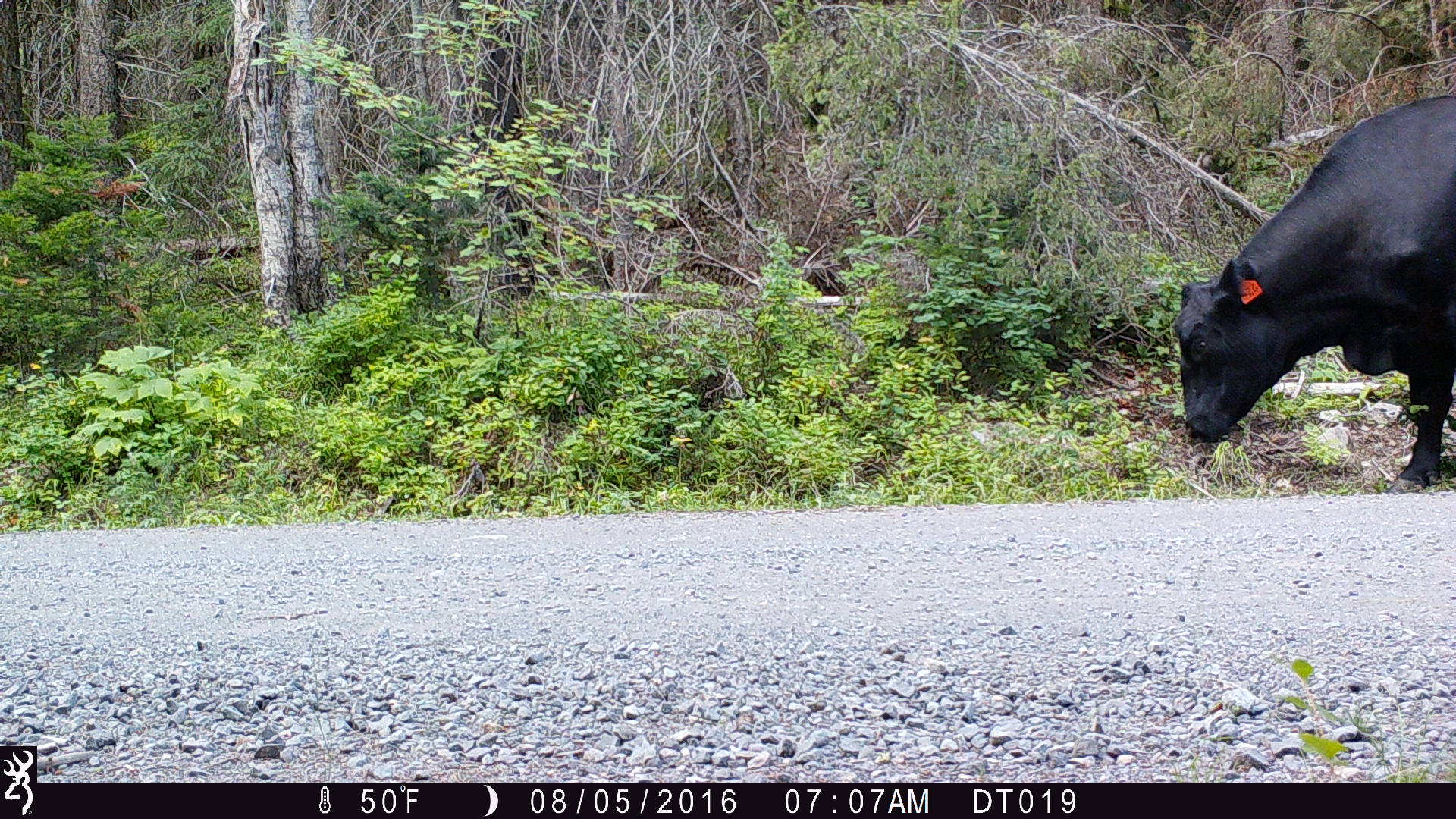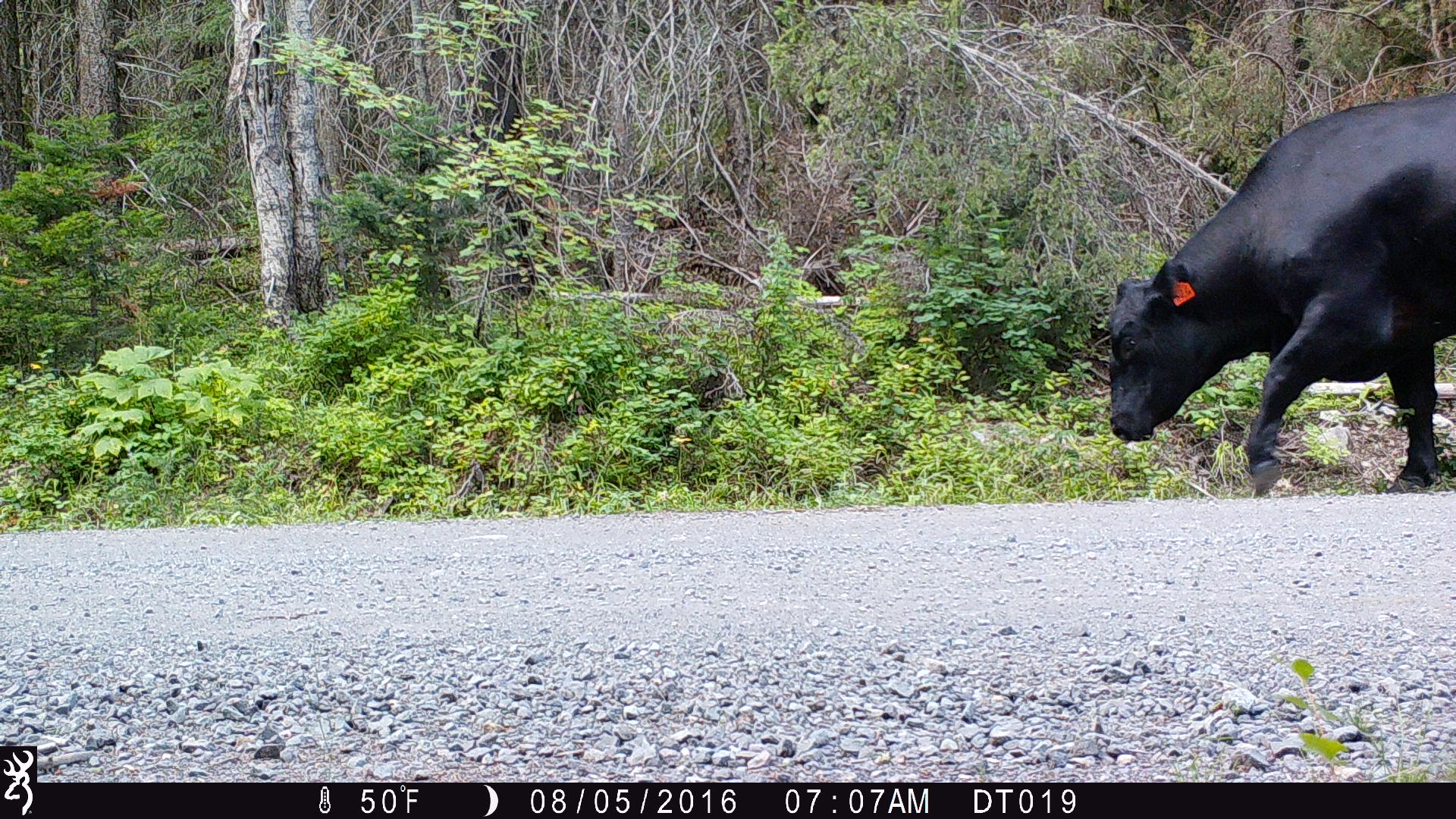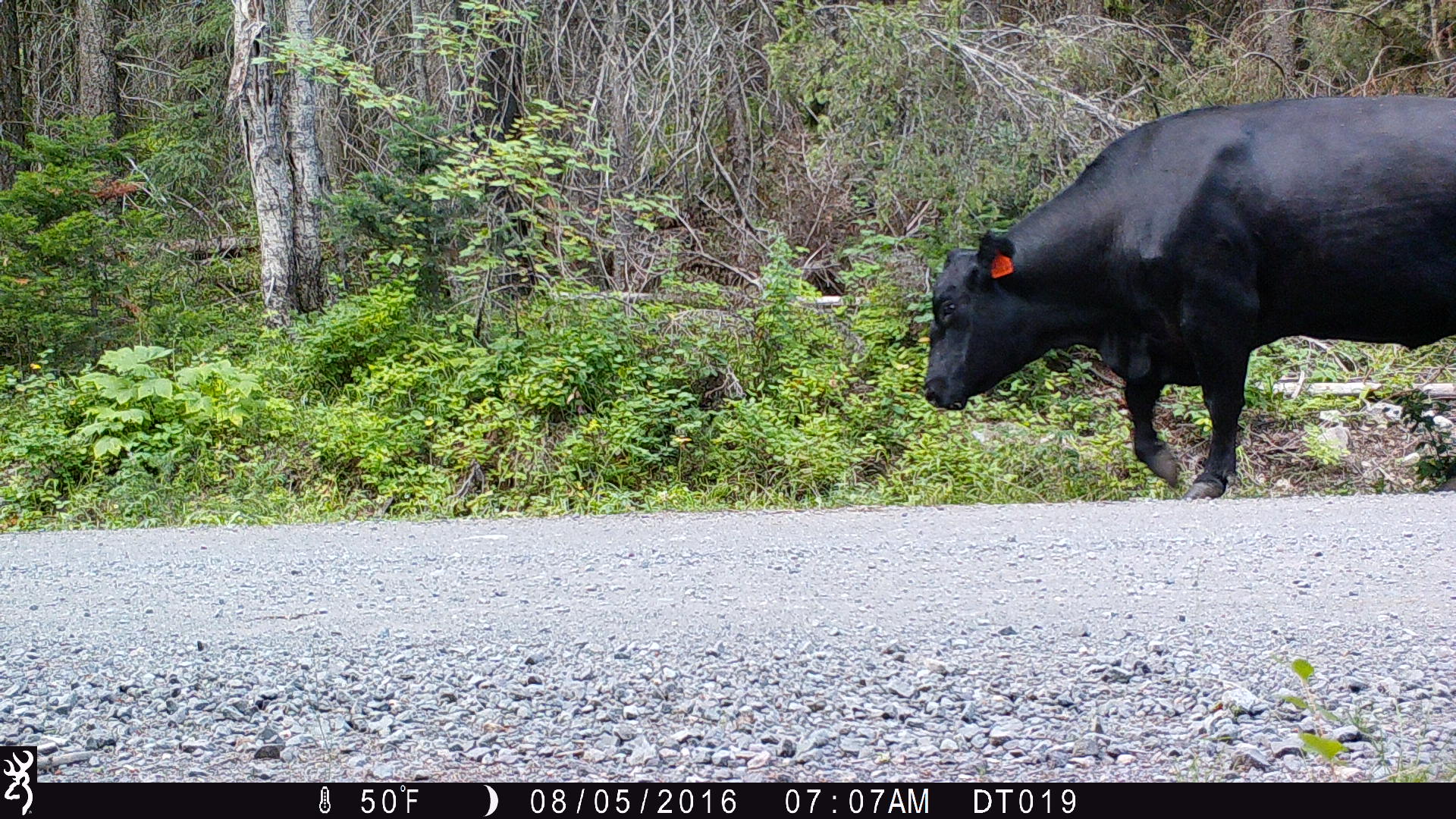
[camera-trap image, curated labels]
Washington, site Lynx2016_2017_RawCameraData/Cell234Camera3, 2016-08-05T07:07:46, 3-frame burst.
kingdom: Animalia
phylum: Chordata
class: Mammalia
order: Artiodactyla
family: Bovidae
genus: Bos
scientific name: Bos taurus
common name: domestic cattle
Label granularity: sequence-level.